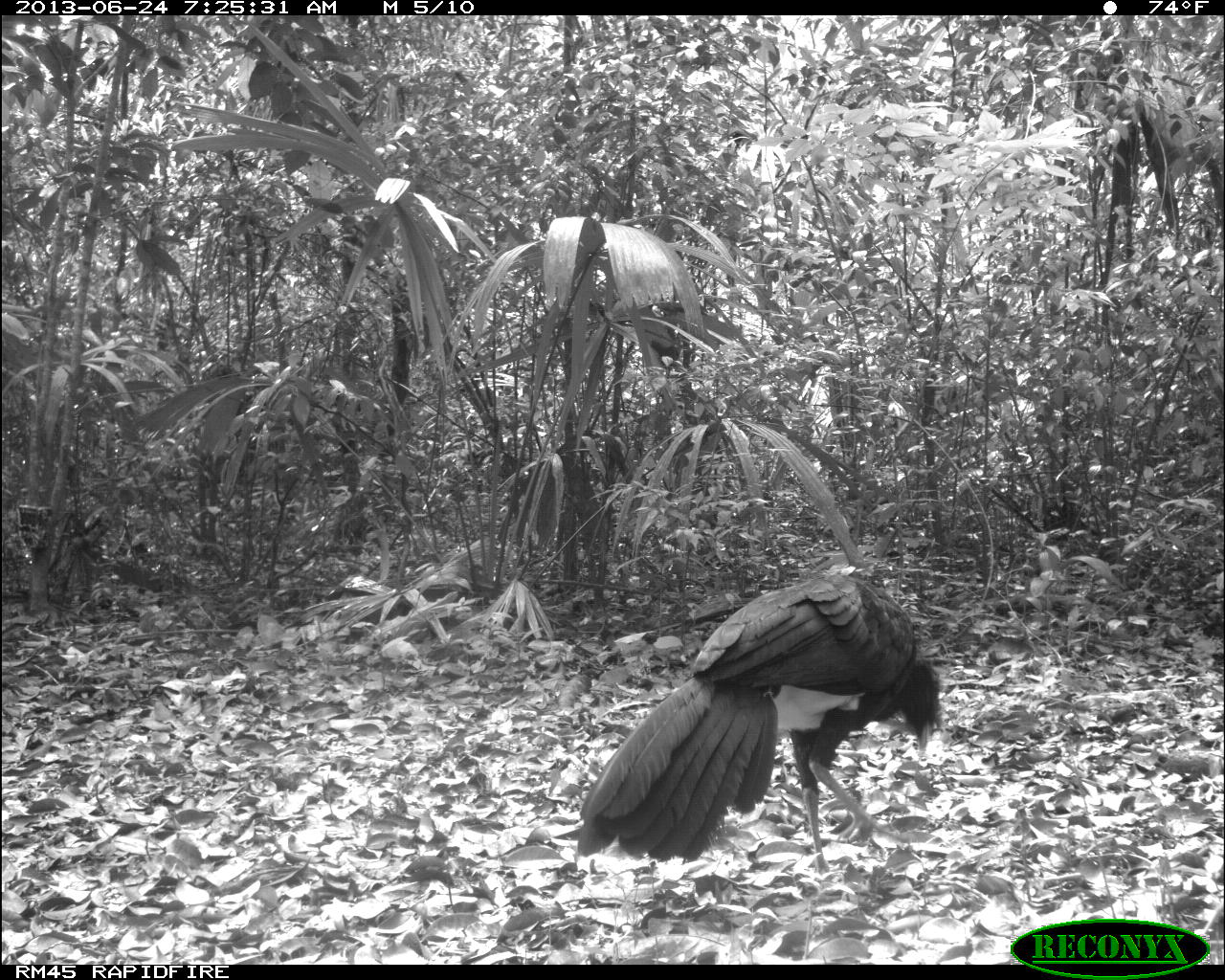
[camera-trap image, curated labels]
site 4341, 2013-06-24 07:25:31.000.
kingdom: Animalia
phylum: Chordata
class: Aves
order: Galliformes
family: Cracidae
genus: Crax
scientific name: Crax rubra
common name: great curassow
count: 1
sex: male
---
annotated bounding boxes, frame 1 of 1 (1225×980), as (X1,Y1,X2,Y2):
crax rubra: (571,570,945,879)